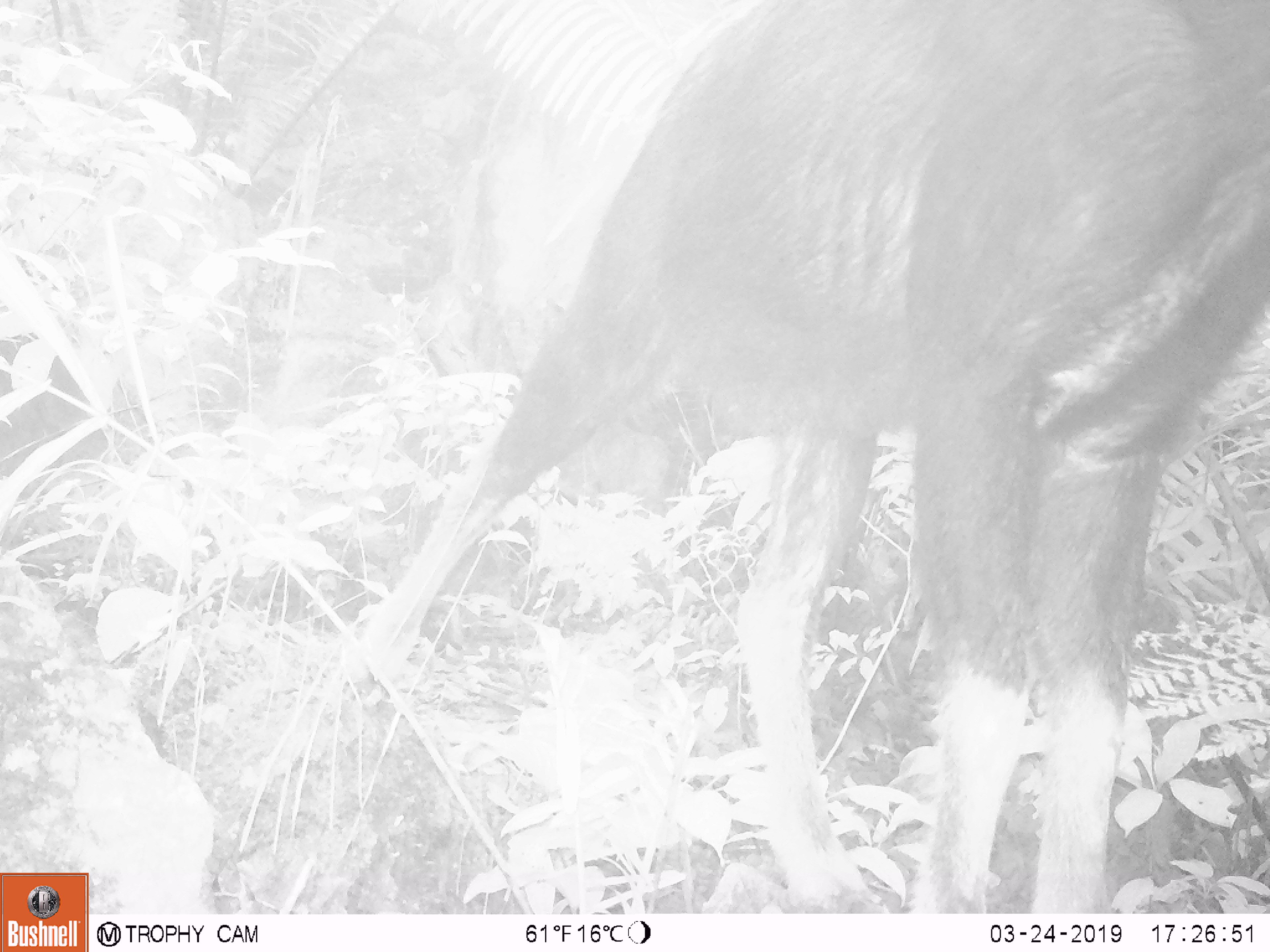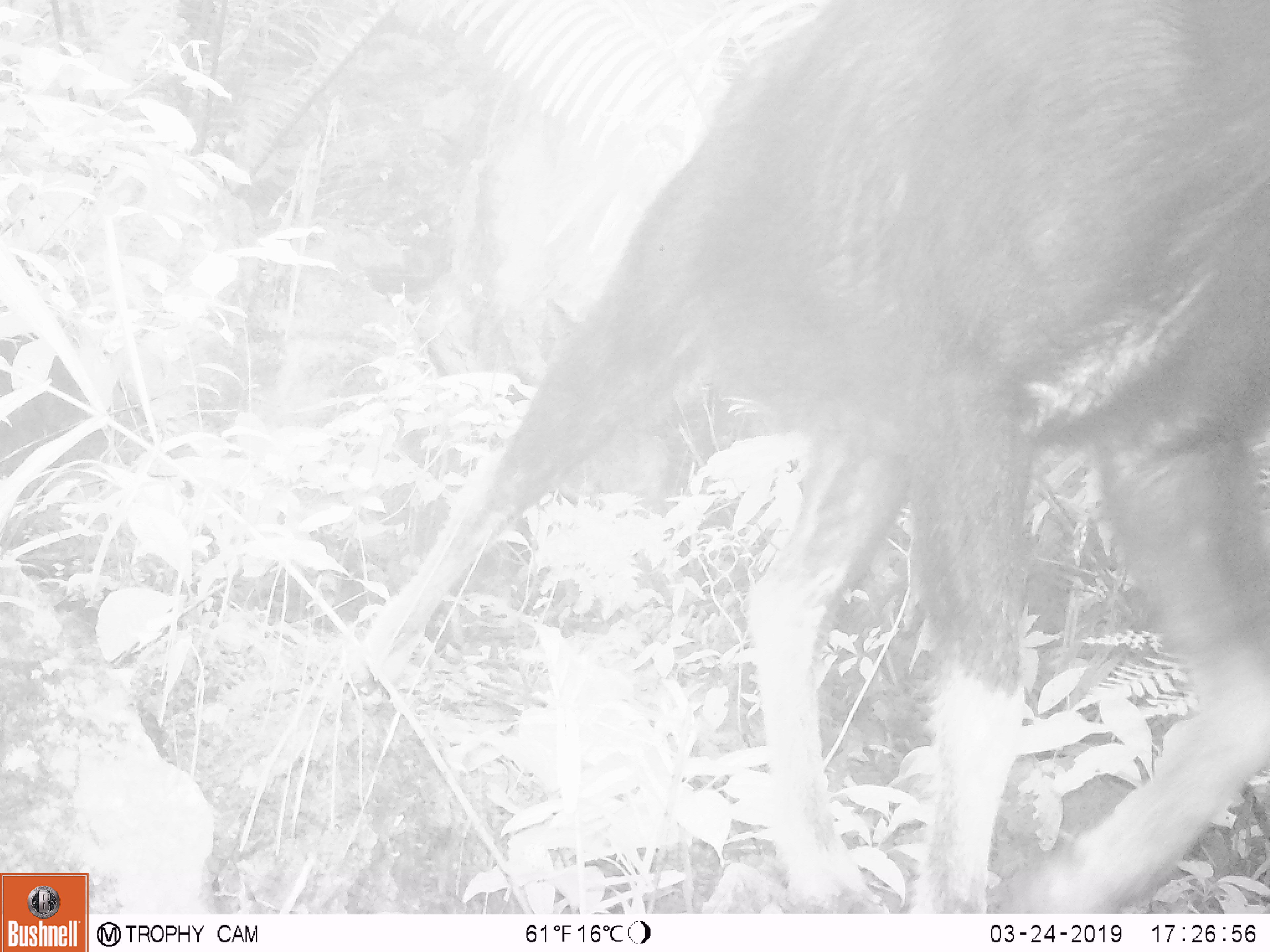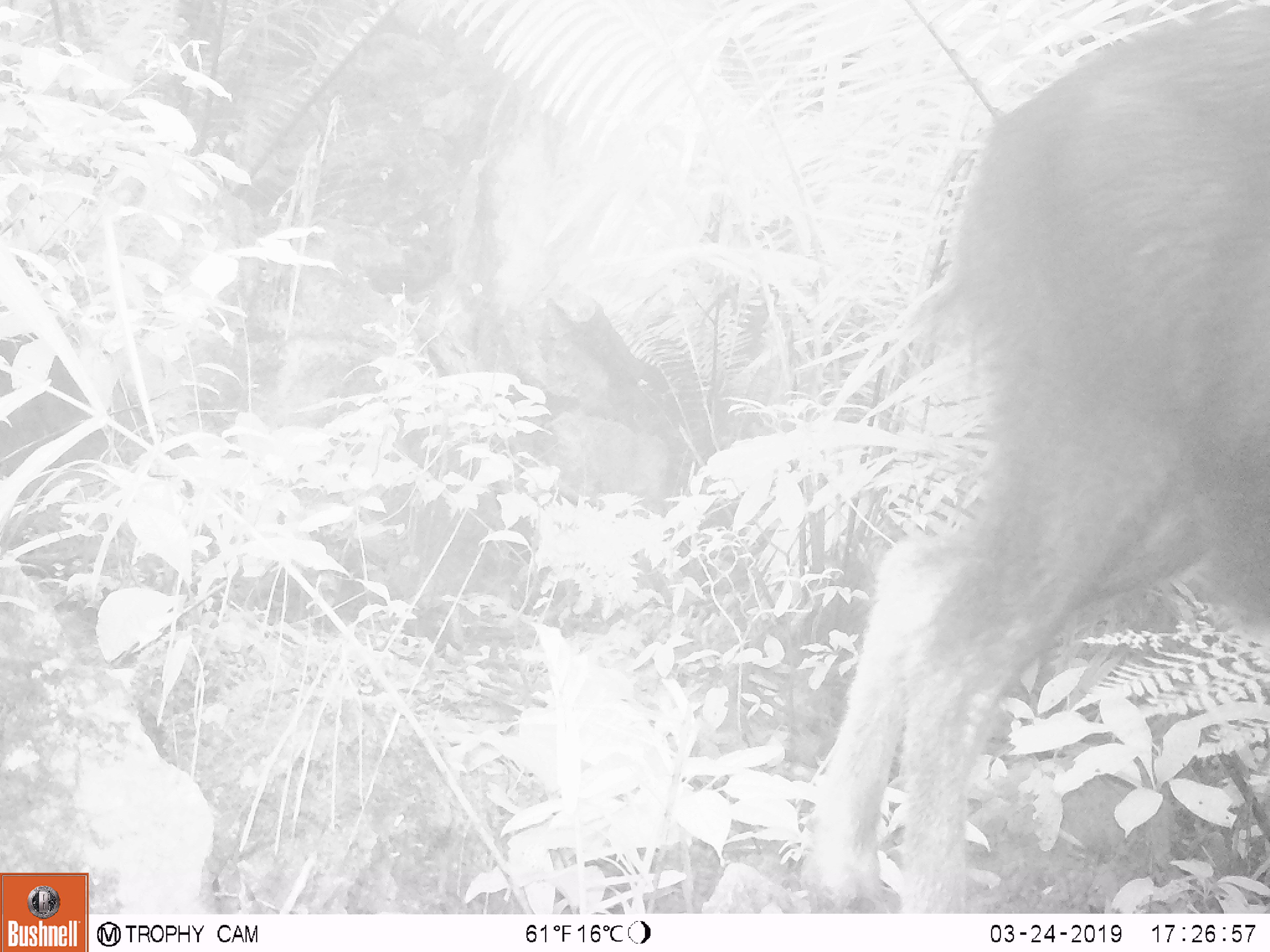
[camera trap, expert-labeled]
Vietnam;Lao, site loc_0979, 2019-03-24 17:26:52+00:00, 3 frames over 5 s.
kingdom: Animalia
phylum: Chordata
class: Mammalia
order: Artiodactyla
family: Bovidae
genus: Capricornis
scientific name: Capricornis sumatraensis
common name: chinese serow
Chinese serow (Capricornis sumatraensis). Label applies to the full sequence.